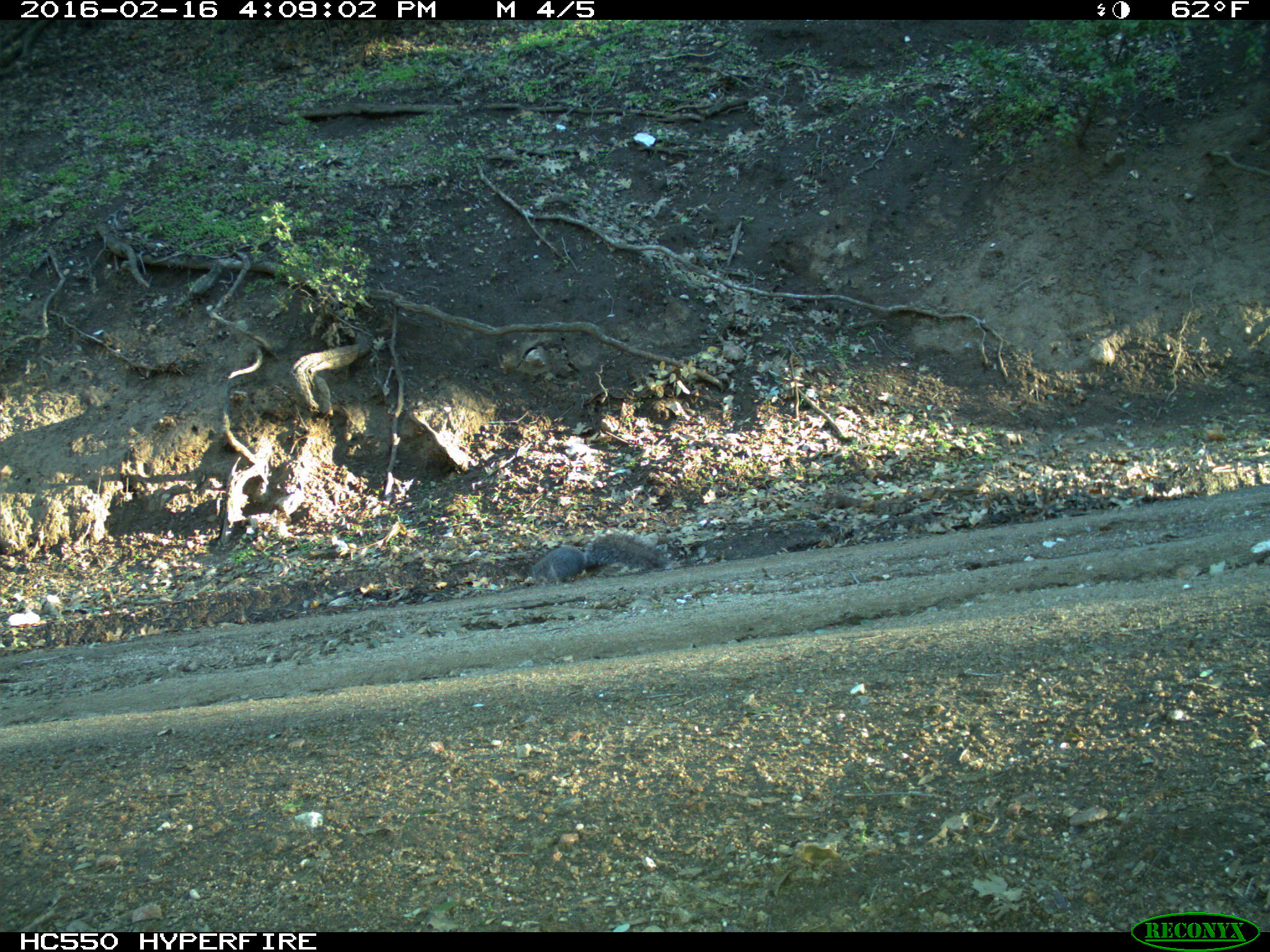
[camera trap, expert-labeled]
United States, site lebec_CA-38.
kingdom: Animalia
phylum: Chordata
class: Mammalia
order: Rodentia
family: Sciuridae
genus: Sciurus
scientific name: Sciurus carolinensis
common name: eastern gray squirrel